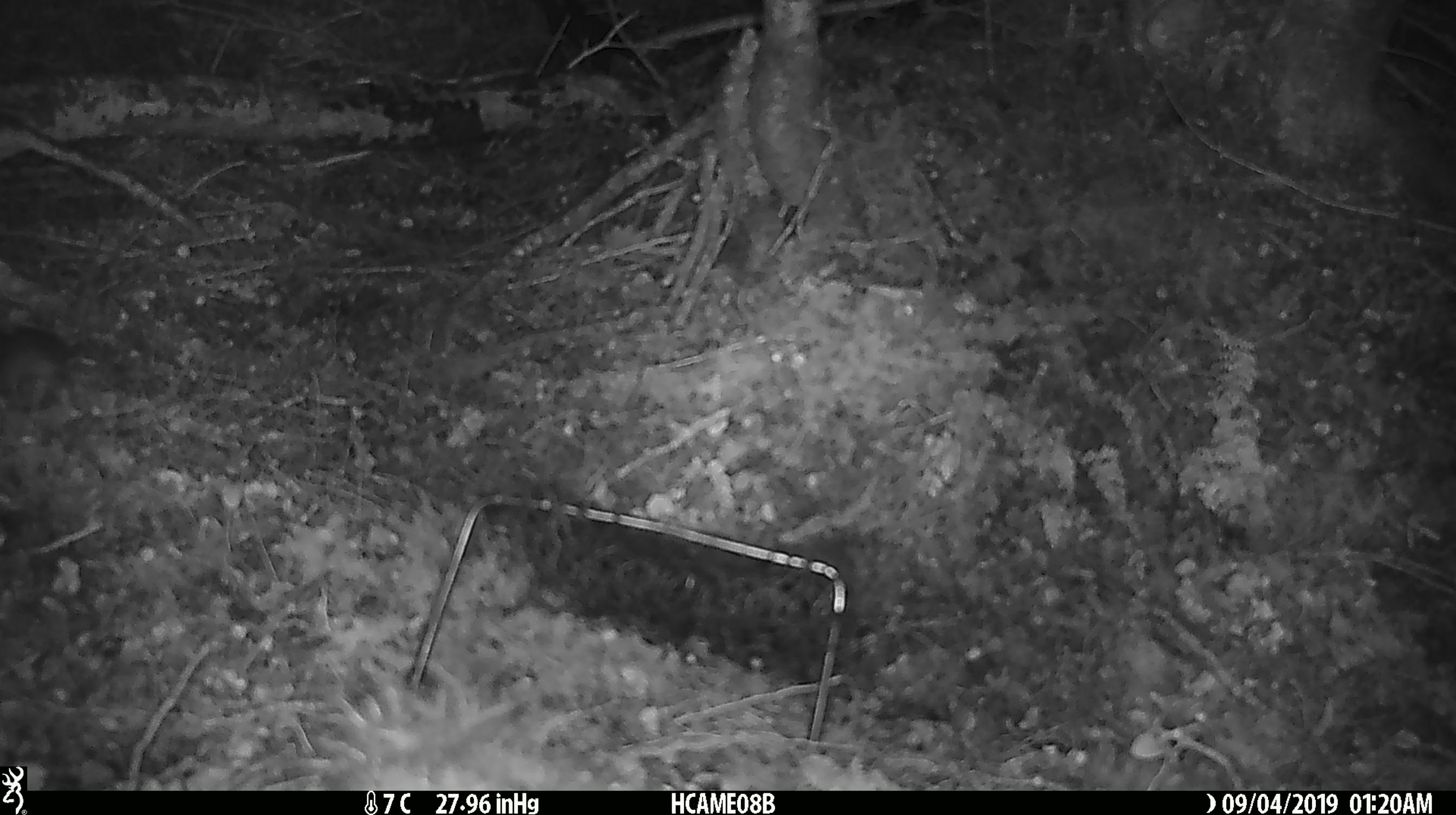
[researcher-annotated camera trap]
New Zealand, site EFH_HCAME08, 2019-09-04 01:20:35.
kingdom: Animalia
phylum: Chordata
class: Mammalia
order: Rodentia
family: Muridae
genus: Mus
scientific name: Mus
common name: mouse